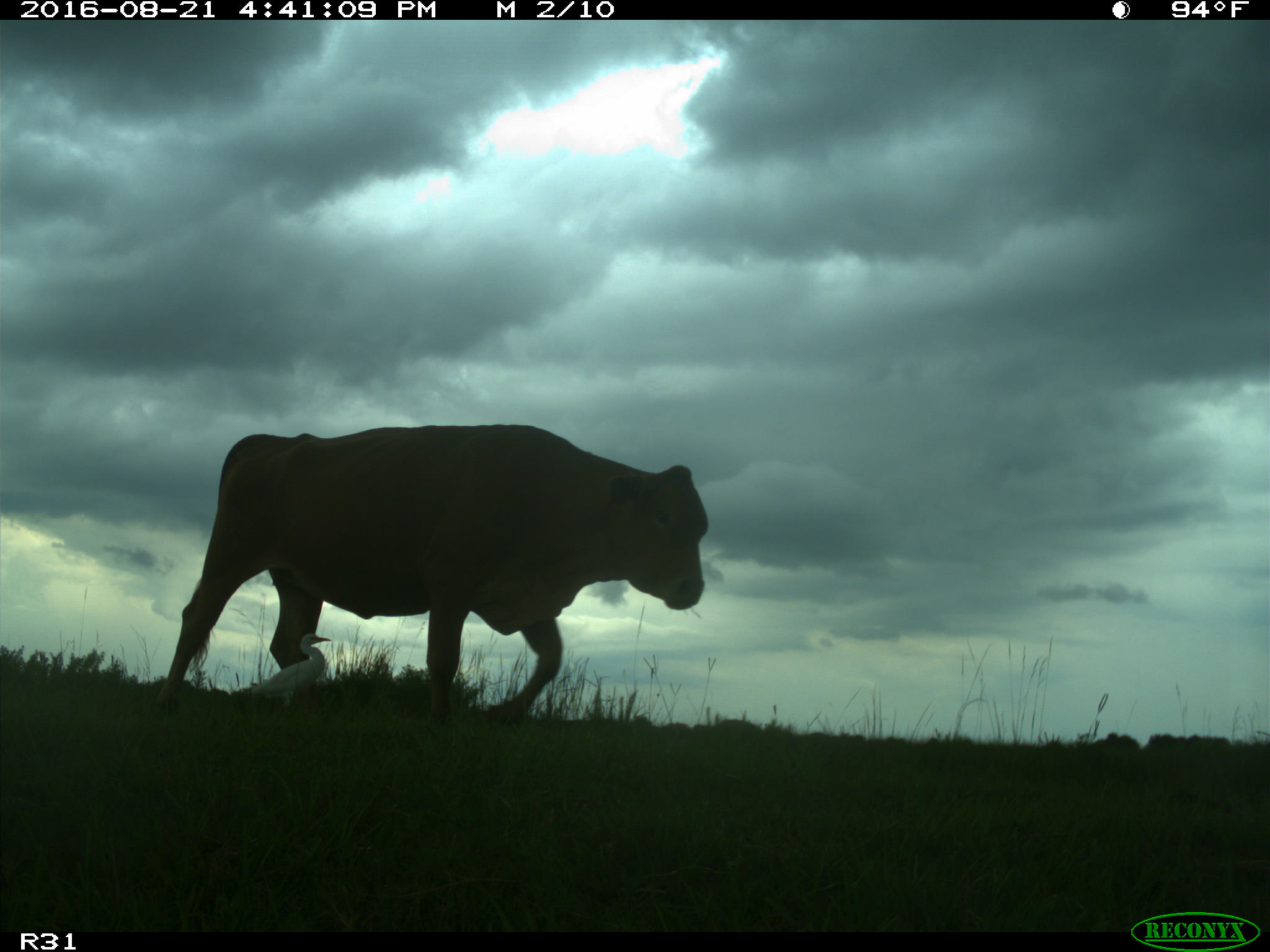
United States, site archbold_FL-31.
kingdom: Animalia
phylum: Chordata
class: Mammalia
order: Artiodactyla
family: Bovidae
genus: Bos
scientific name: Bos taurus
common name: domestic cow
Bos taurus (domestic cow).